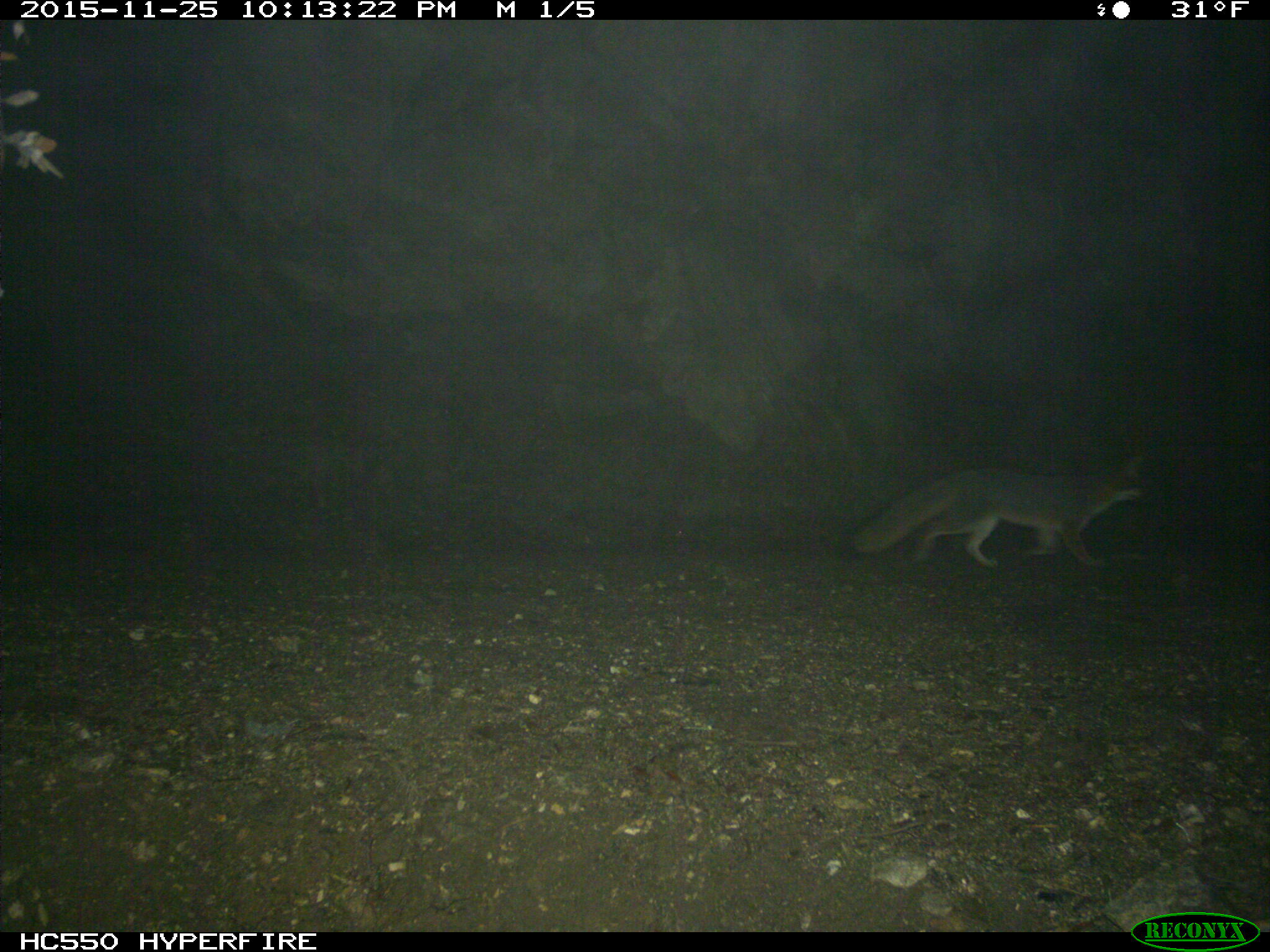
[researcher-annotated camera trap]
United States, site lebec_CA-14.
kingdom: Animalia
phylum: Chordata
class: Mammalia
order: Carnivora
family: Canidae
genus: Urocyon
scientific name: Urocyon cinereoargenteus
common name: gray fox